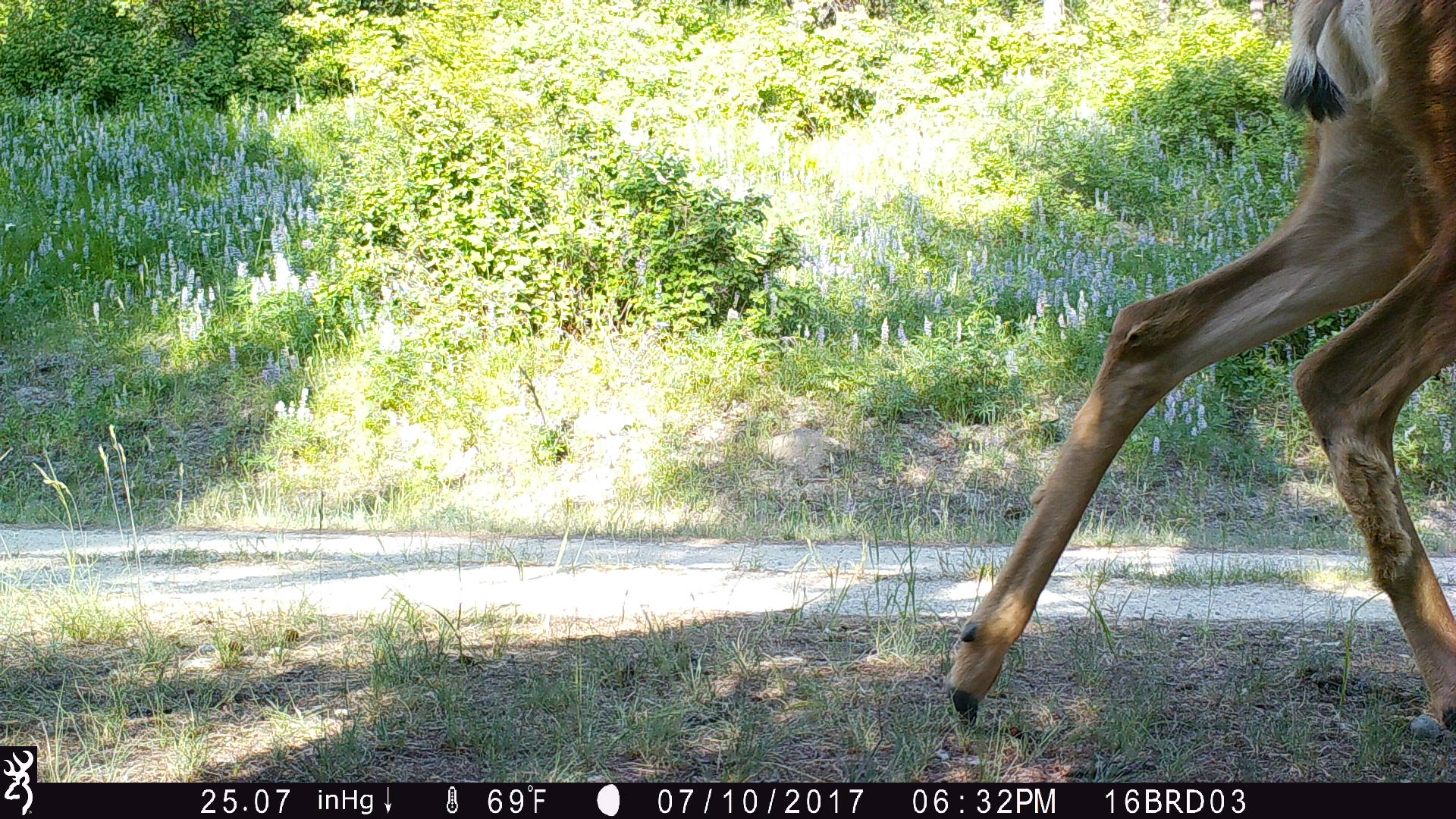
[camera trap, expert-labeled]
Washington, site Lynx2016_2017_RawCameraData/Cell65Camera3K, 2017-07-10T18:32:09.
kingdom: Animalia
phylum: Chordata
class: Mammalia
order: Artiodactyla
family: Cervidae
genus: Odocoileus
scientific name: Odocoileus hemionus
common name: mule deer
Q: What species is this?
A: Odocoileus hemionus (mule deer).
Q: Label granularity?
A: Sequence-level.